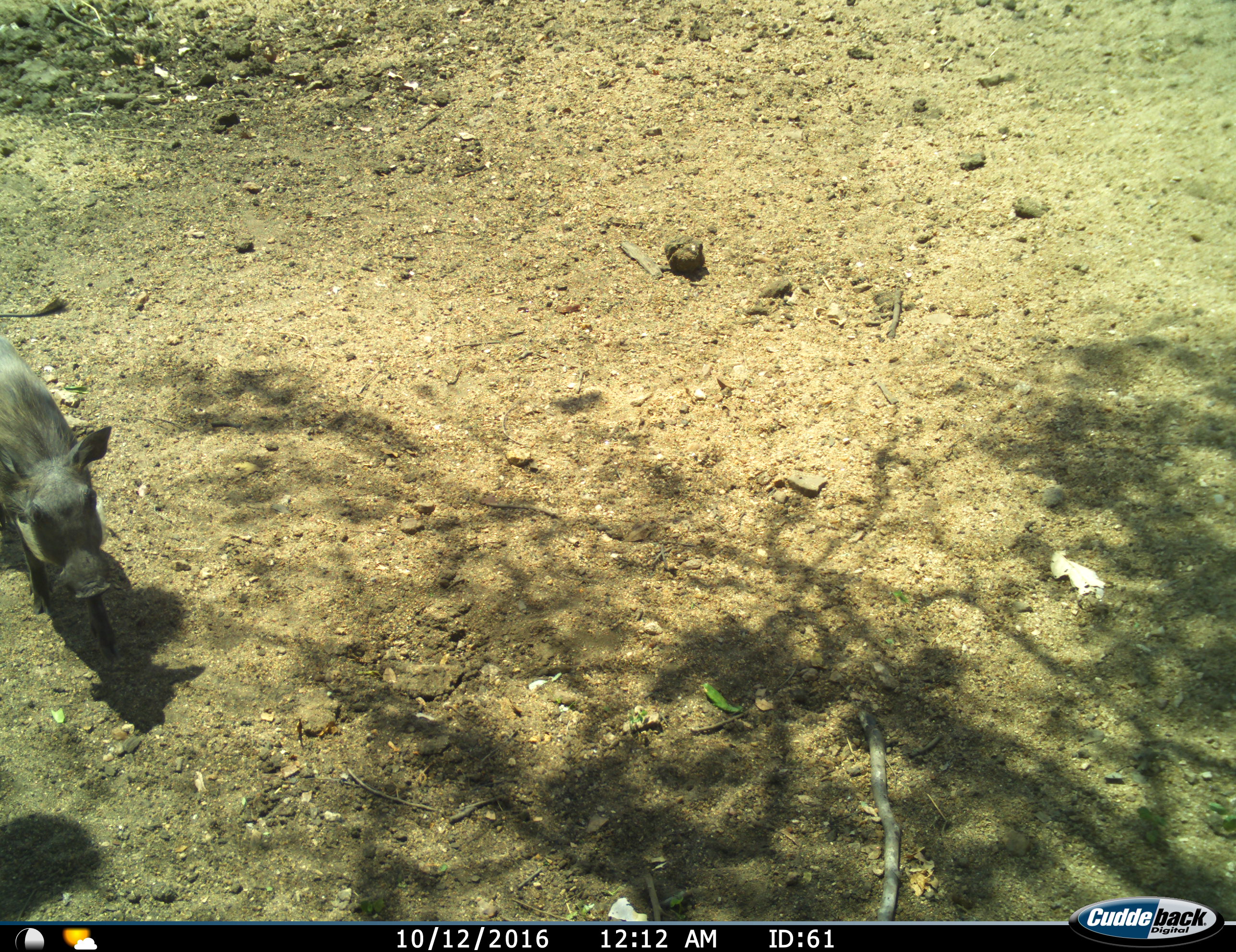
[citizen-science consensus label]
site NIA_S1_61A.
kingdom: Animalia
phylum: Chordata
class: Mammalia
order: Artiodactyla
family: Suidae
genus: Phacochoerus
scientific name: Phacochoerus africanus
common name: warthog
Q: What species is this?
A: Warthog (Phacochoerus africanus).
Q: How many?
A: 1.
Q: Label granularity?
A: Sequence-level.